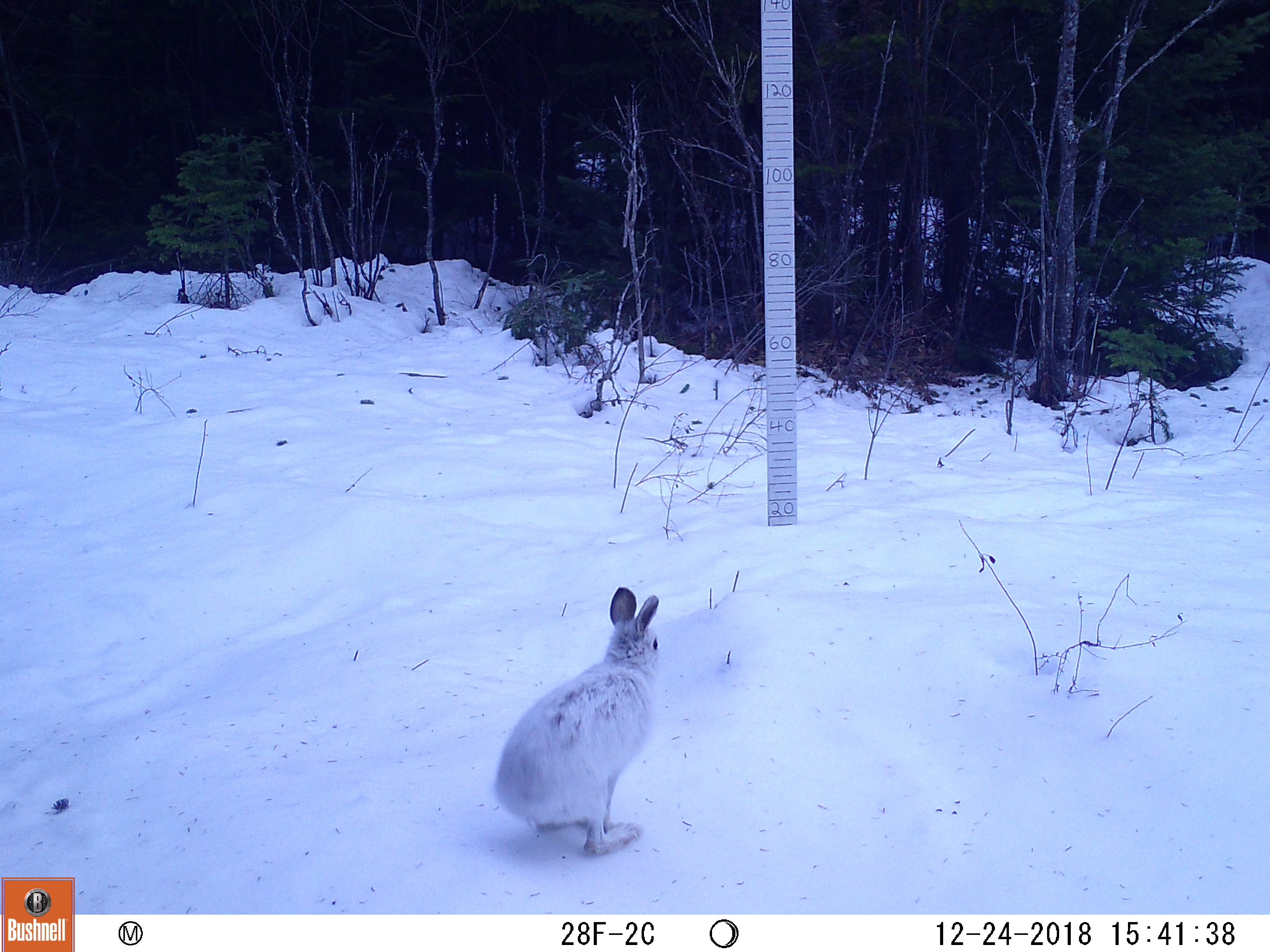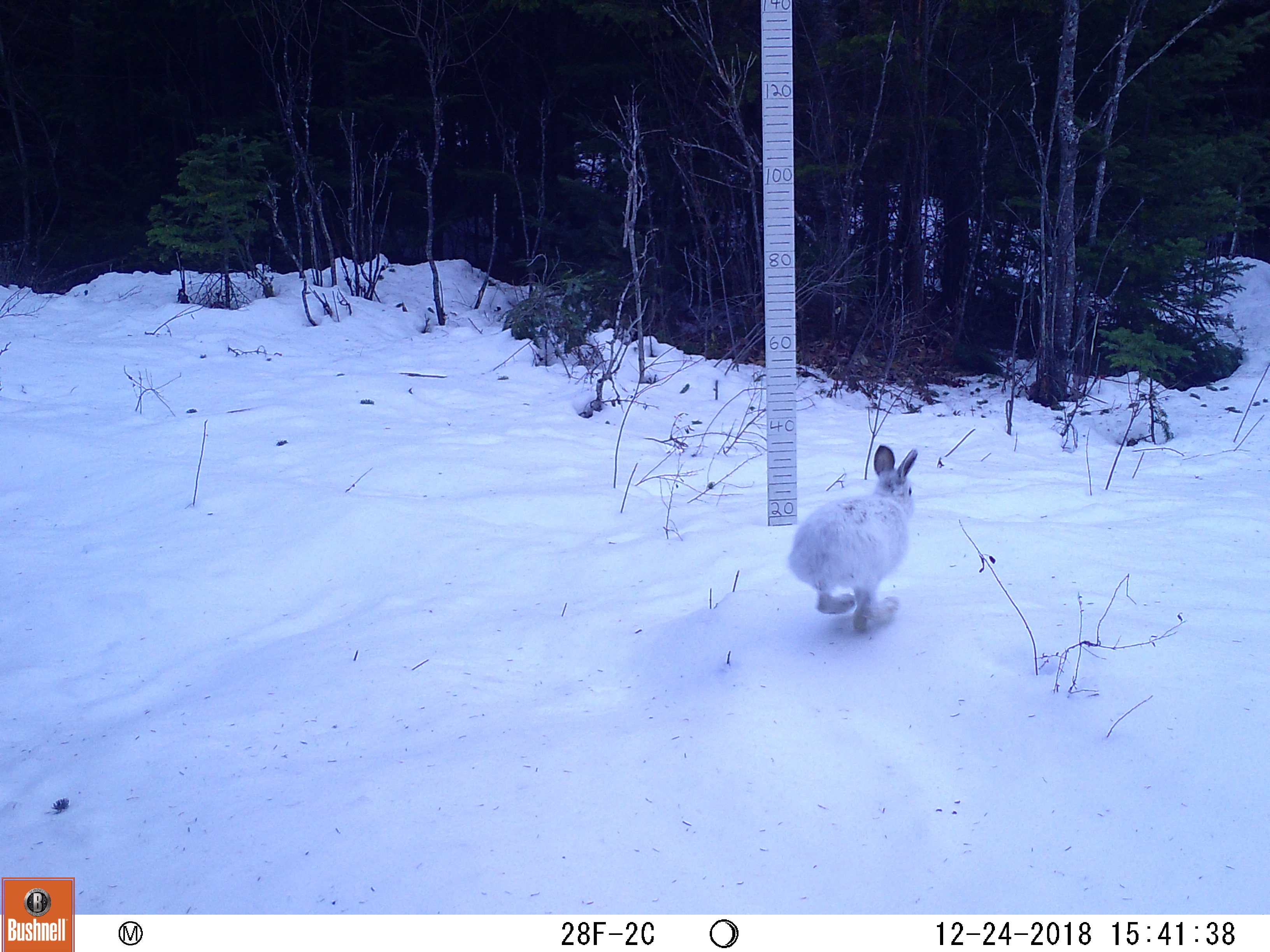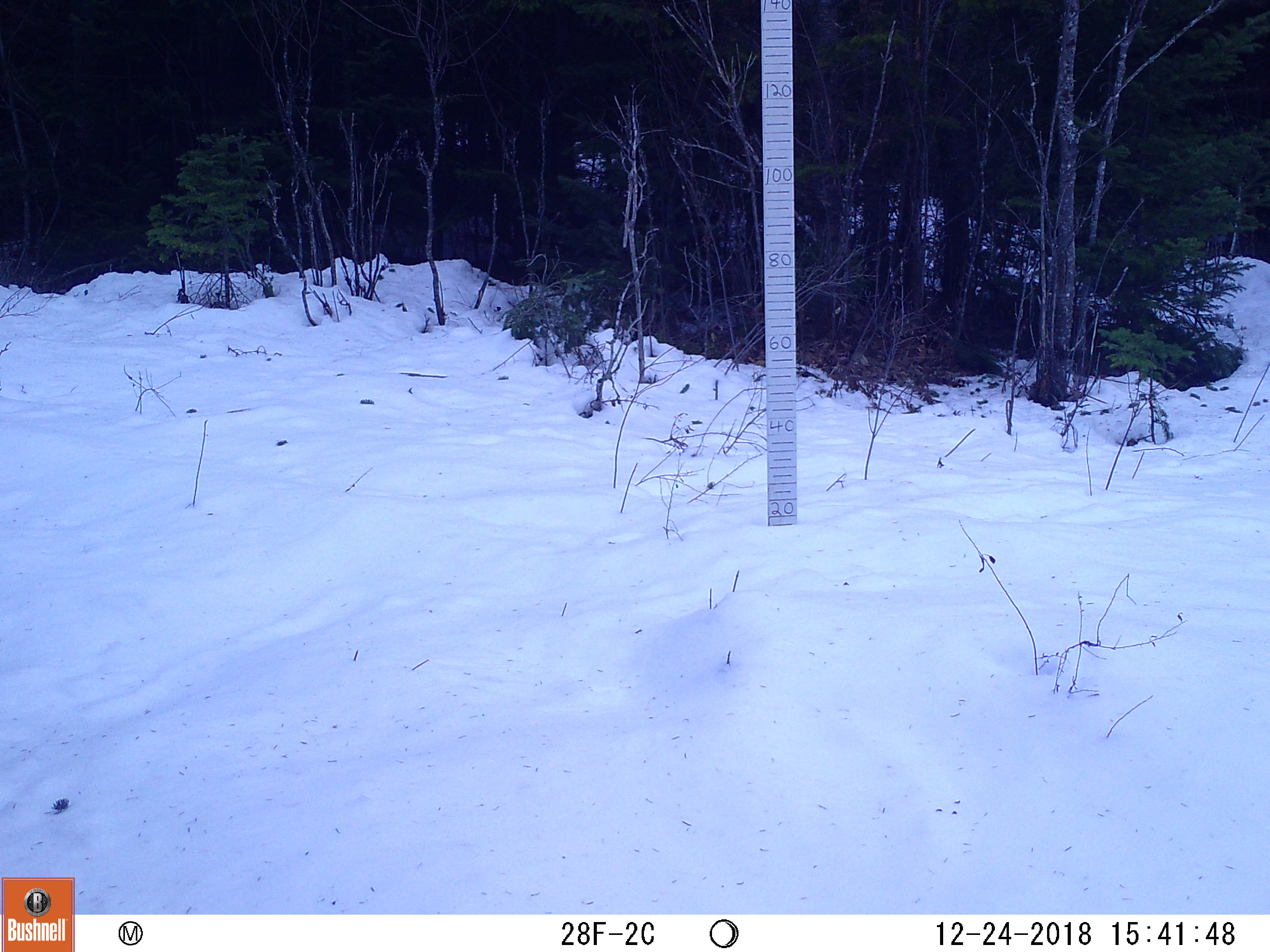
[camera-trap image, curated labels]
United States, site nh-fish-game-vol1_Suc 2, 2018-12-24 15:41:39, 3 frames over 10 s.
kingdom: Animalia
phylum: Chordata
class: Mammalia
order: Lagomorpha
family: Leporidae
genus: Lepus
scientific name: Lepus americanus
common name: snowshoe hare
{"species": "snowshoe hare (Lepus americanus)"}